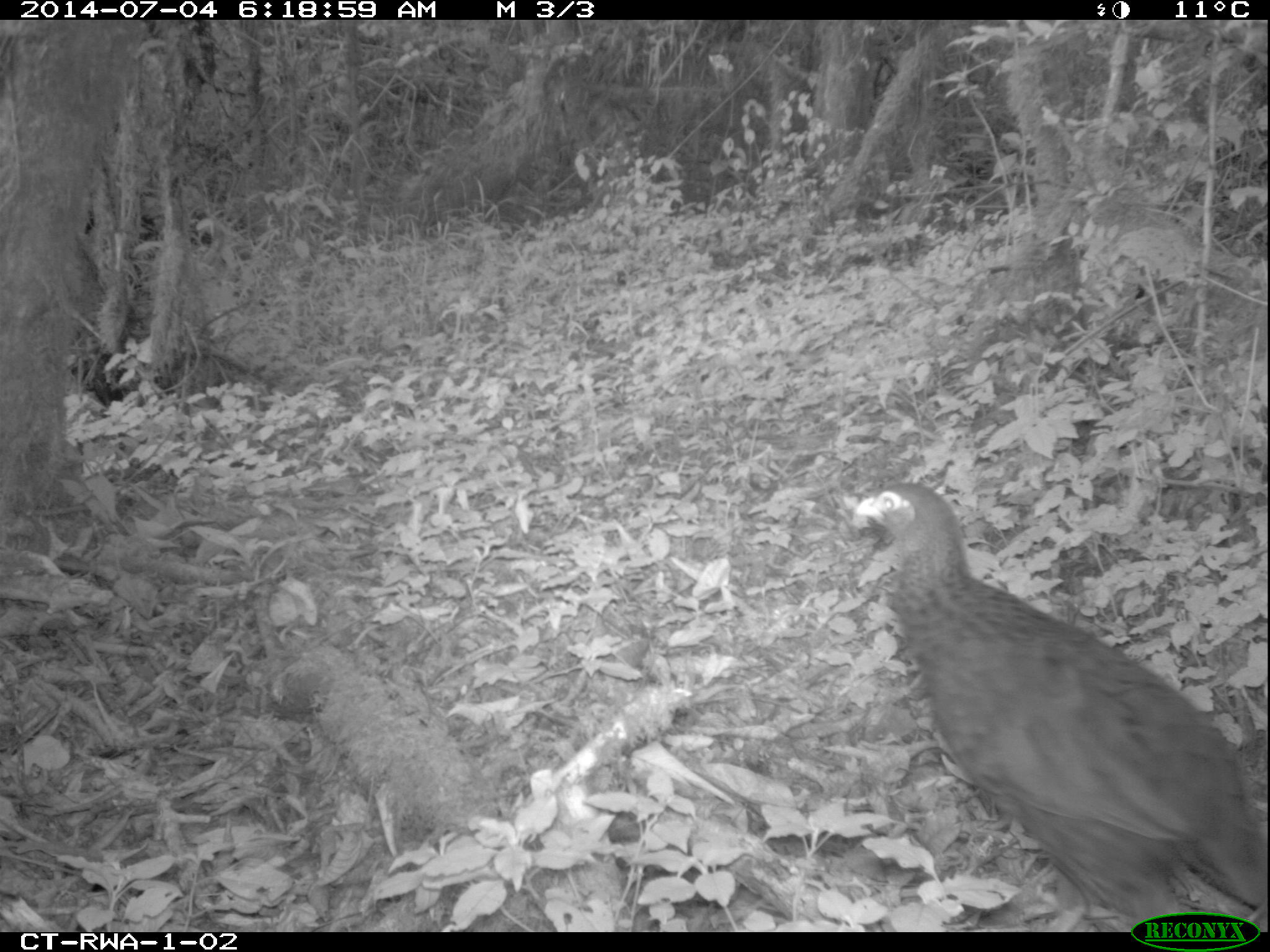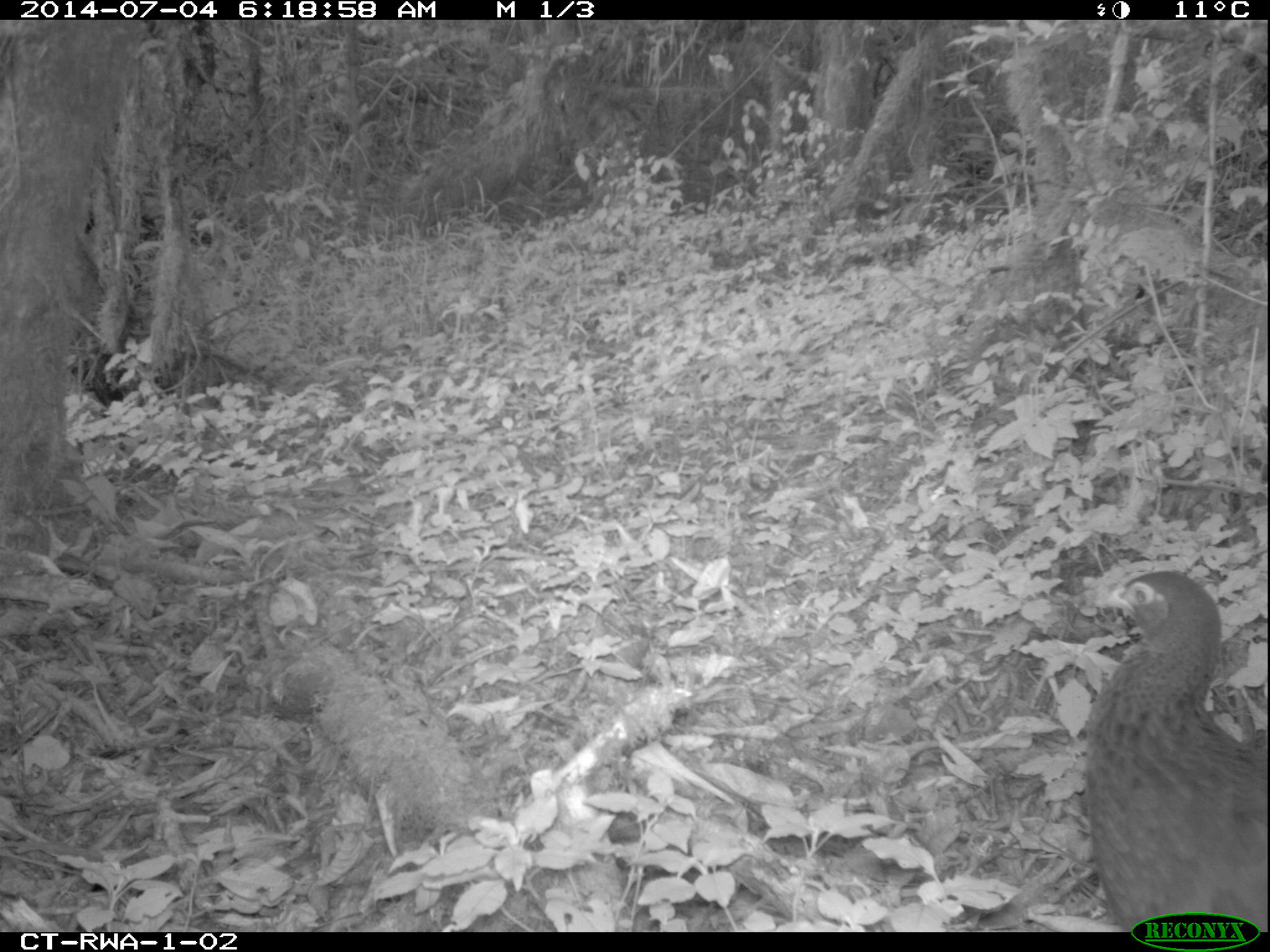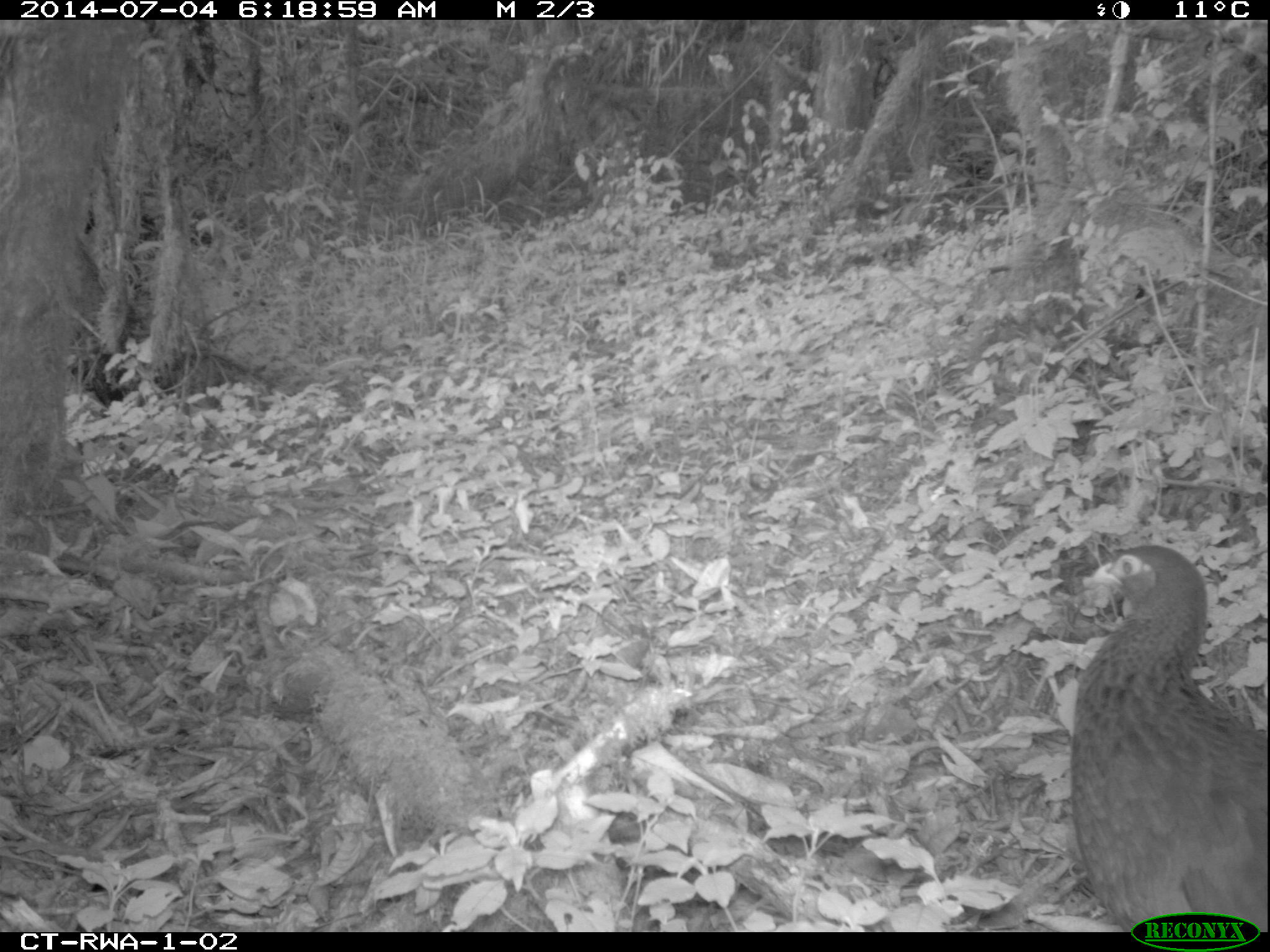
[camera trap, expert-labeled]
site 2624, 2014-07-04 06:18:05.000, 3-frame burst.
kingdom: Animalia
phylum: Chordata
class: Aves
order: Galliformes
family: Phasianidae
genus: Pternistis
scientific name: Pternistis nobilis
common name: handsome francolin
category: francolinus nobilis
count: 1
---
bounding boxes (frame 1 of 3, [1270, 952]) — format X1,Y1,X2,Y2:
francolinus nobilis: 850,481,1264,924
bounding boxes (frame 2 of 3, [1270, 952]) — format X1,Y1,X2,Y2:
francolinus nobilis: 1080,566,1264,923